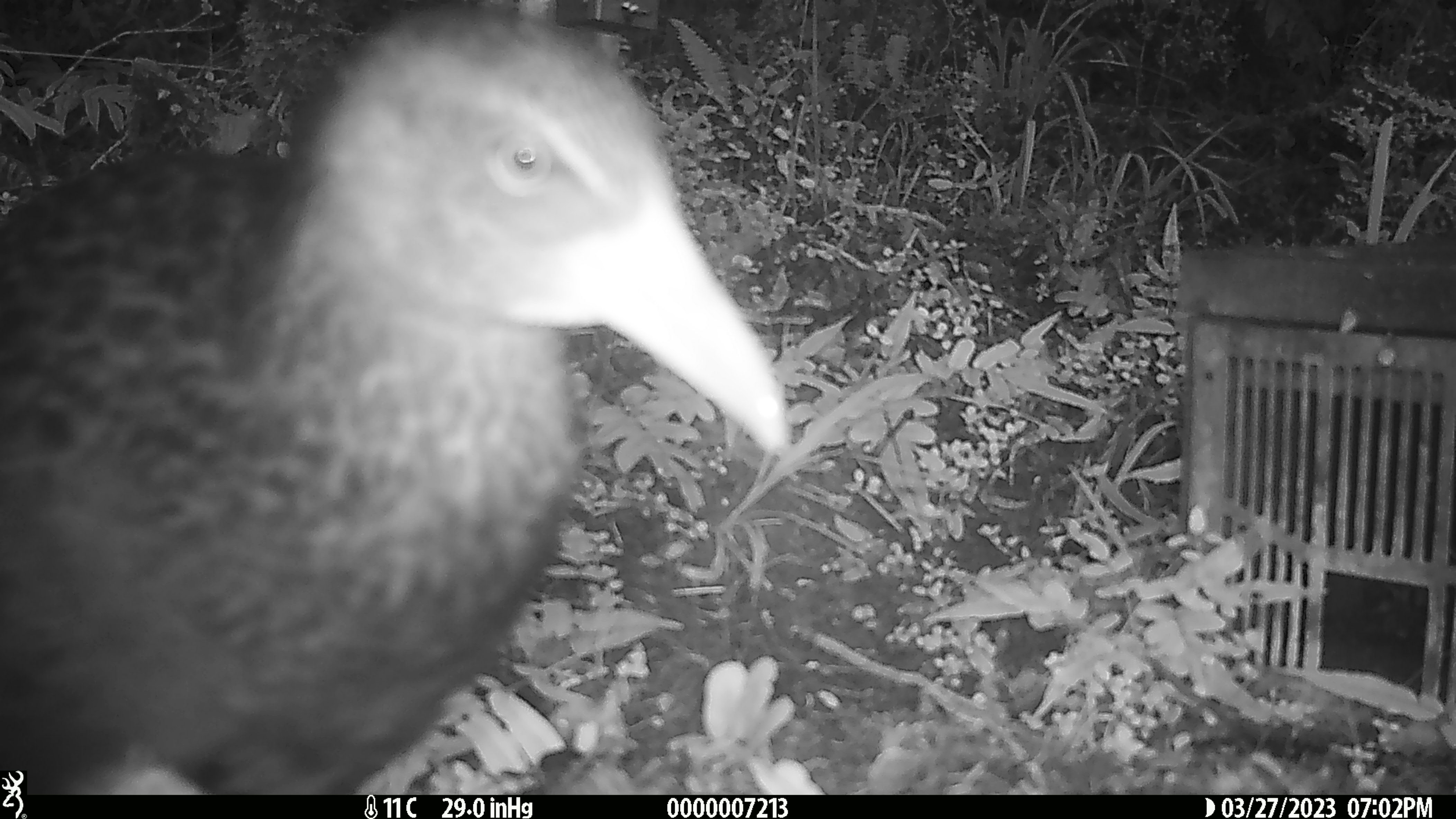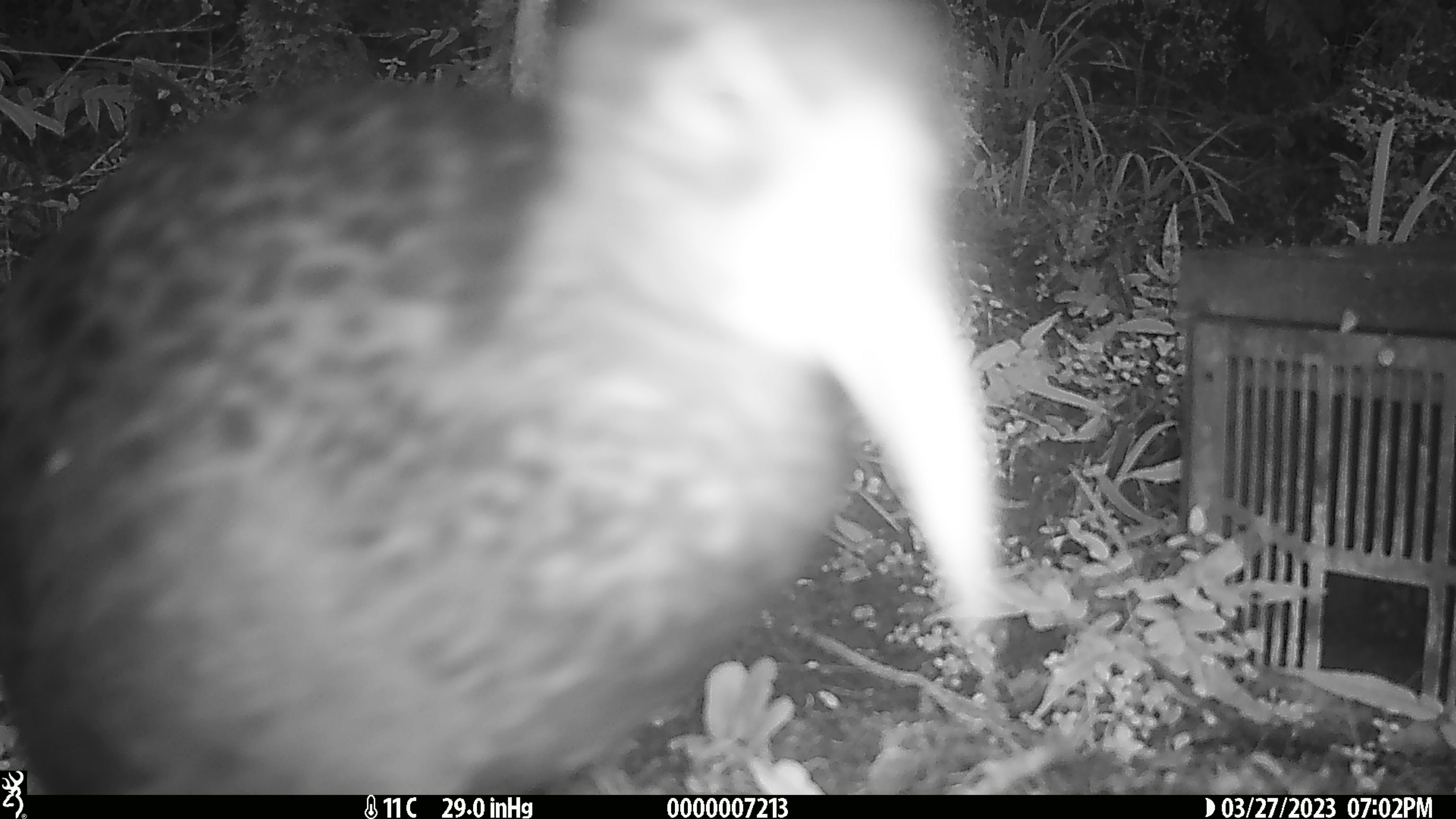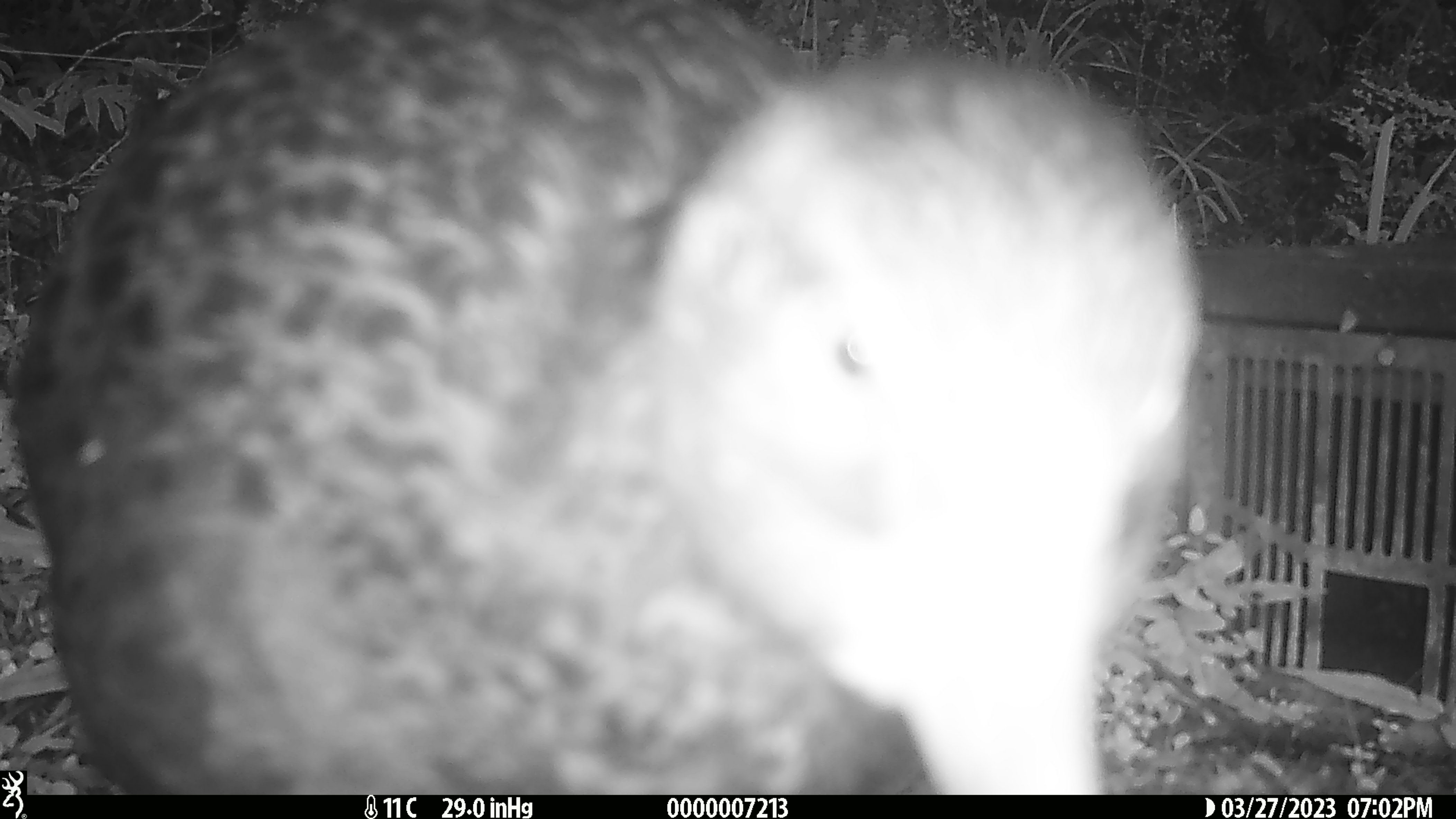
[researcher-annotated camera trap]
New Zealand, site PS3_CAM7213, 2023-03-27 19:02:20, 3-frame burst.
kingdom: Animalia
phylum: Chordata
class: Aves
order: Gruiformes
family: Rallidae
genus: Gallirallus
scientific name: Gallirallus australis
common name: weka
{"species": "weka (Gallirallus australis)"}